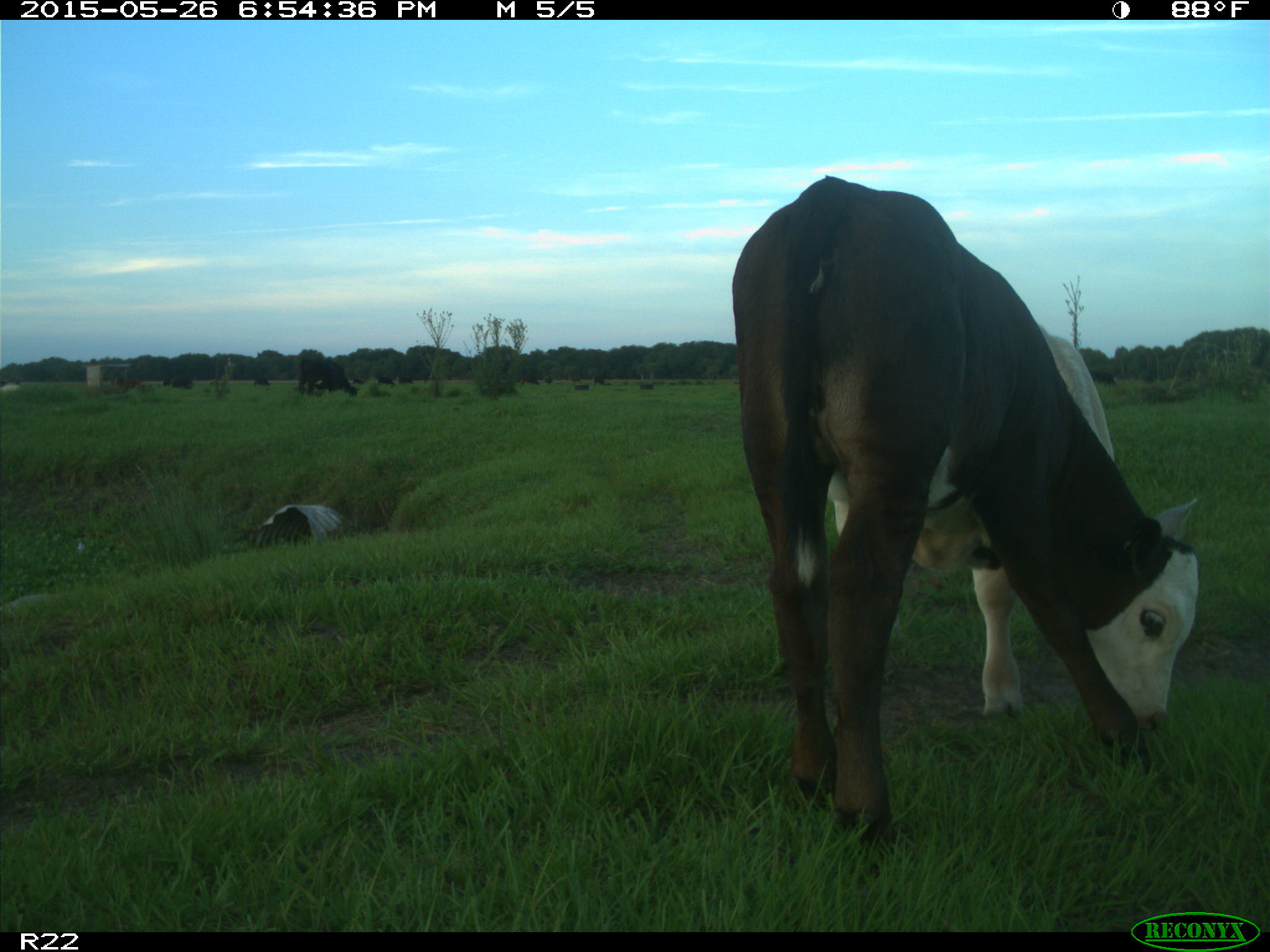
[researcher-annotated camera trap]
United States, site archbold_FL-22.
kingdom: Animalia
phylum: Chordata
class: Mammalia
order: Artiodactyla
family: Bovidae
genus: Bos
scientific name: Bos taurus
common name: domestic cow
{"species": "Bos taurus (domestic cow)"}